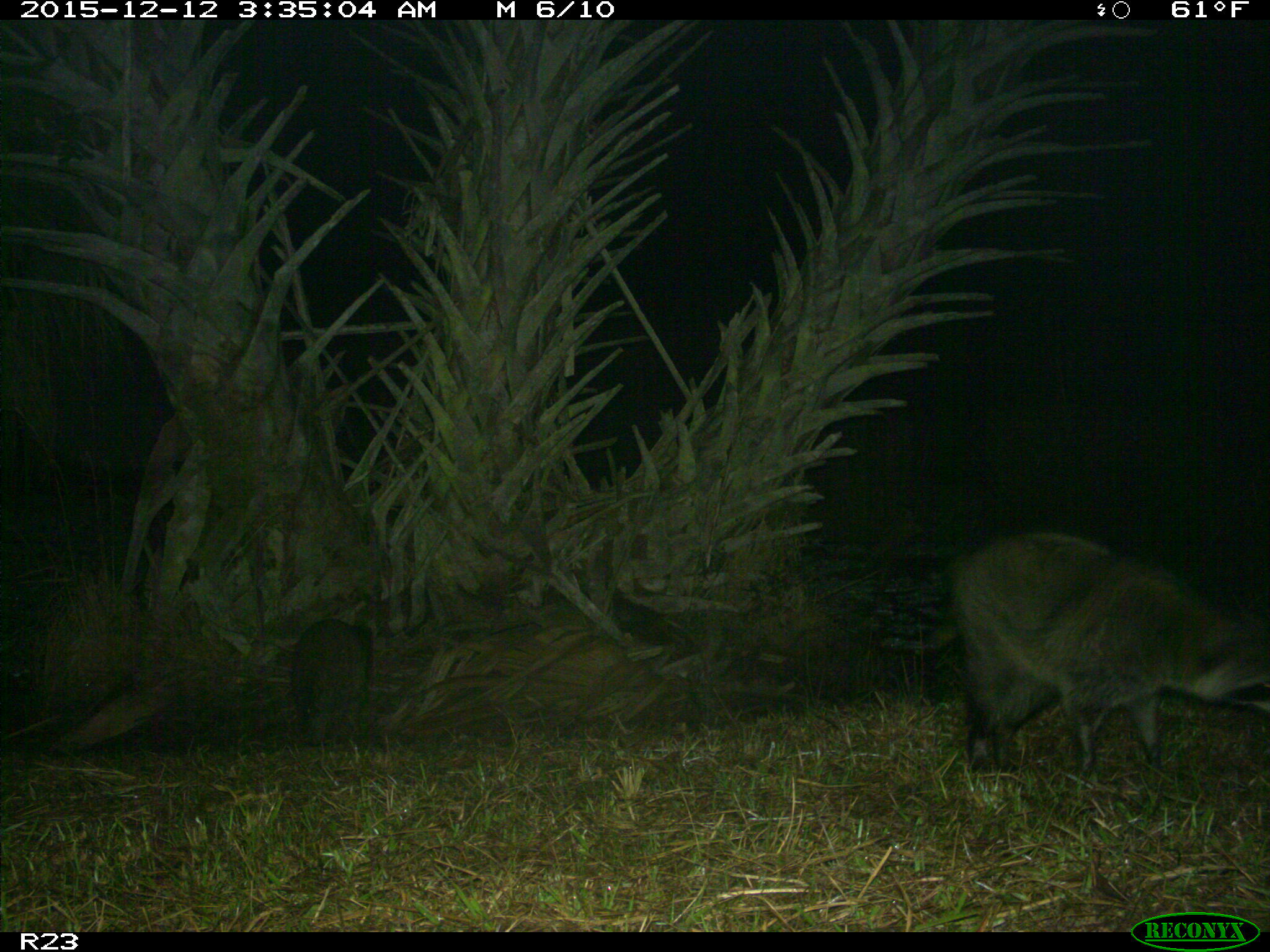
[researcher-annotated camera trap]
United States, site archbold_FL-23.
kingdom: Animalia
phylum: Chordata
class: Mammalia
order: Carnivora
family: Procyonidae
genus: Procyon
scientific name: Procyon lotor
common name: common raccoon